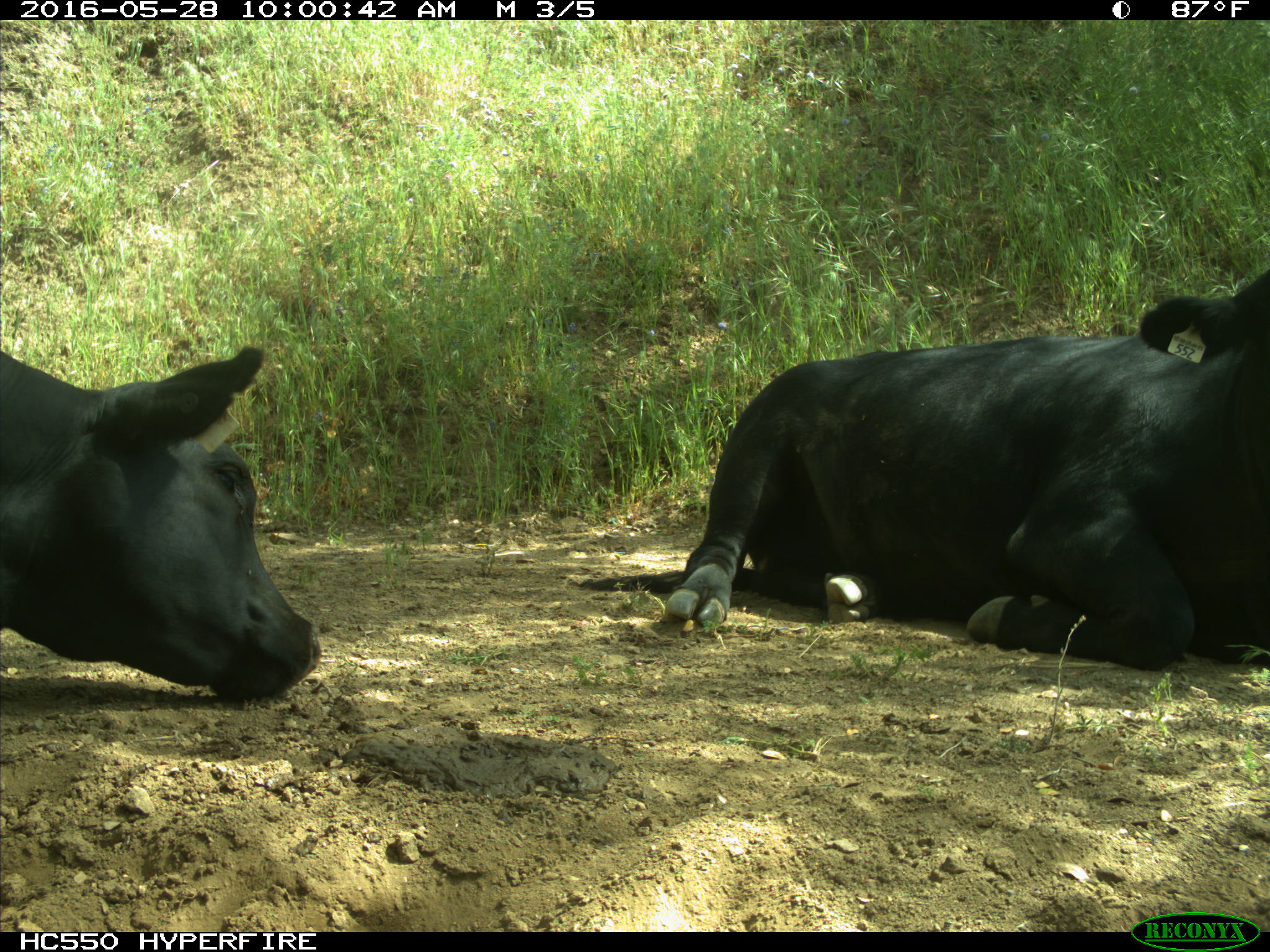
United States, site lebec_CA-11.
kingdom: Animalia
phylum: Chordata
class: Mammalia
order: Artiodactyla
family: Bovidae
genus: Bos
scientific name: Bos taurus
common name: domestic cow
Bos taurus (domestic cow).